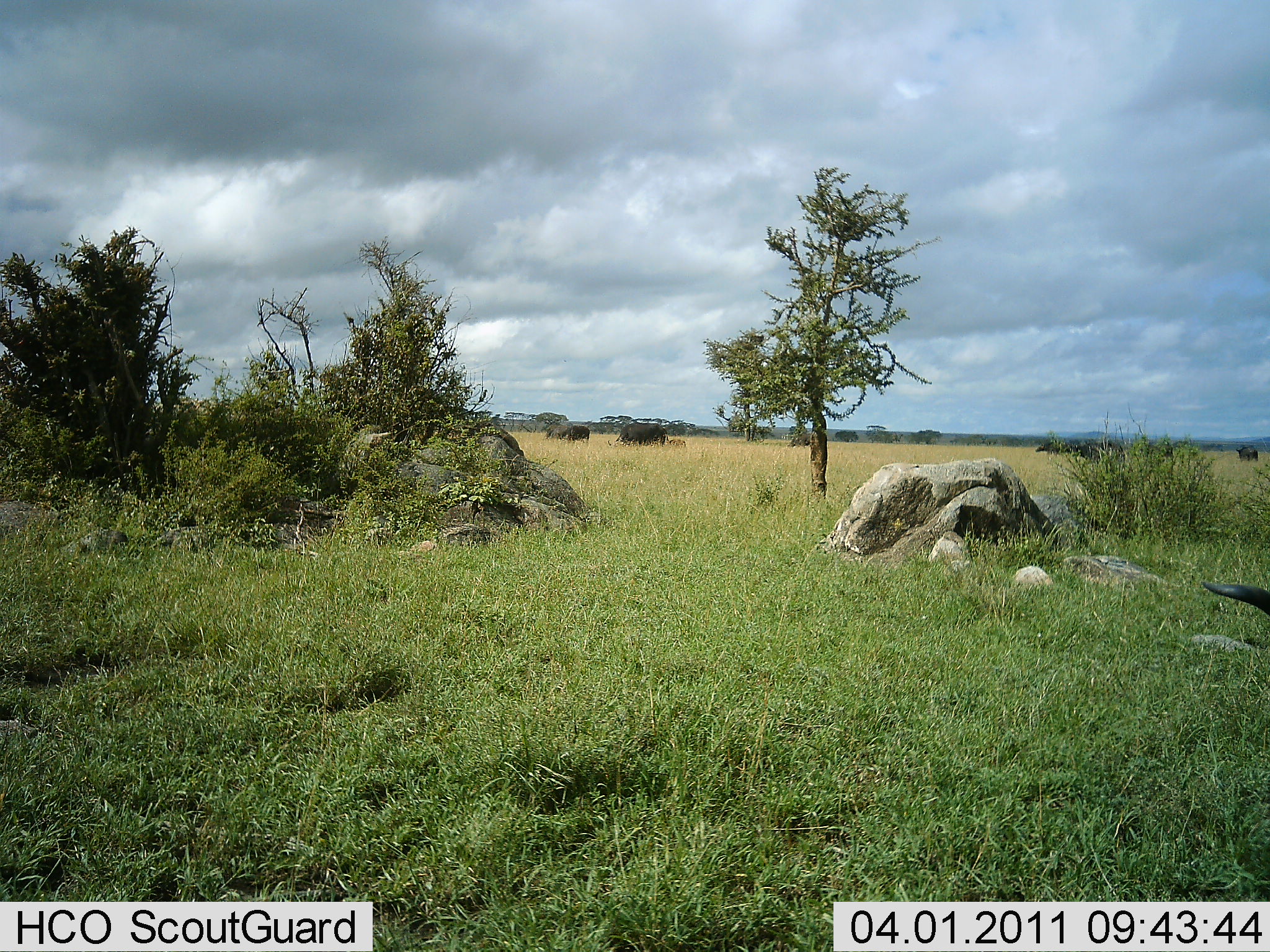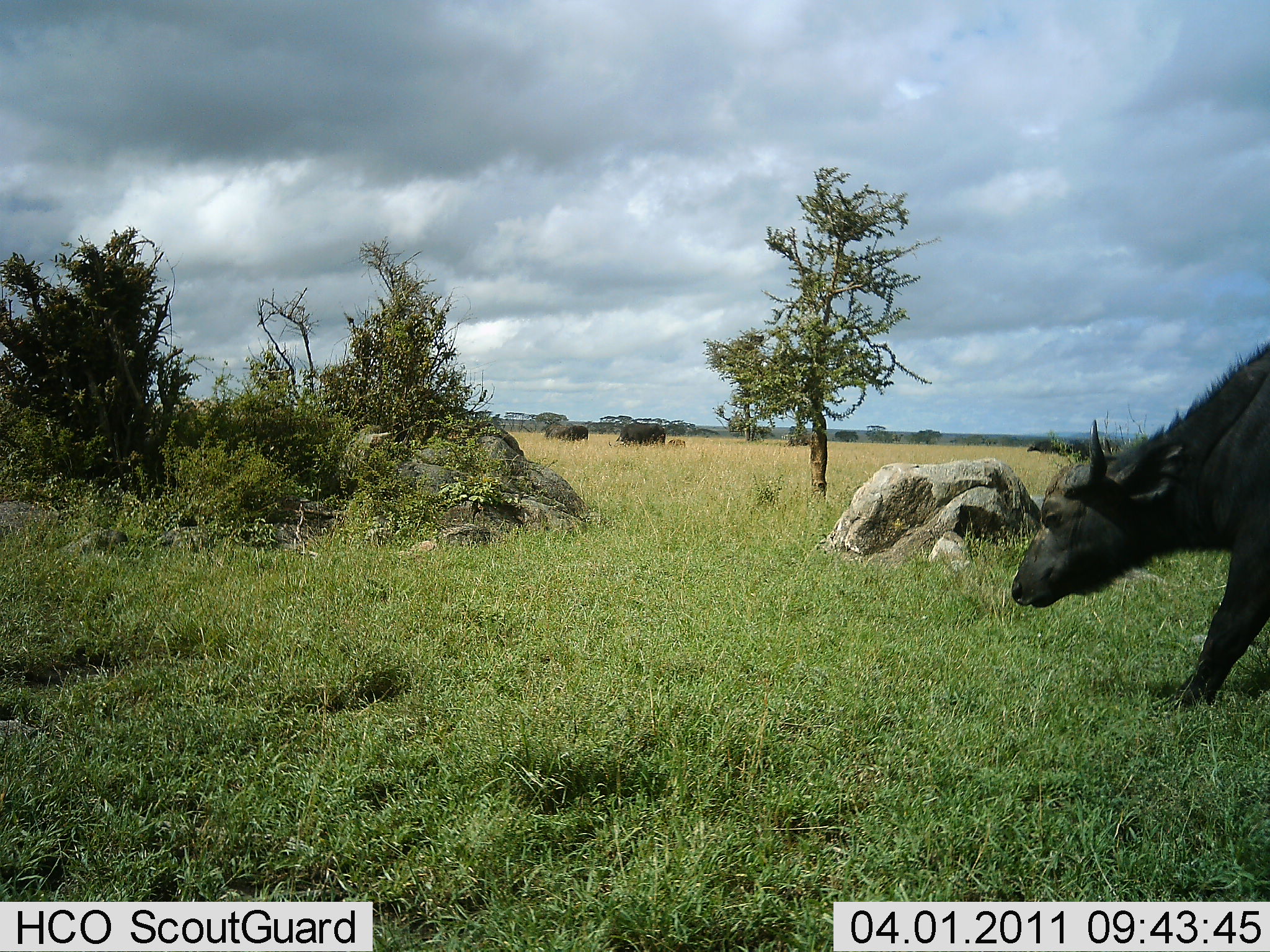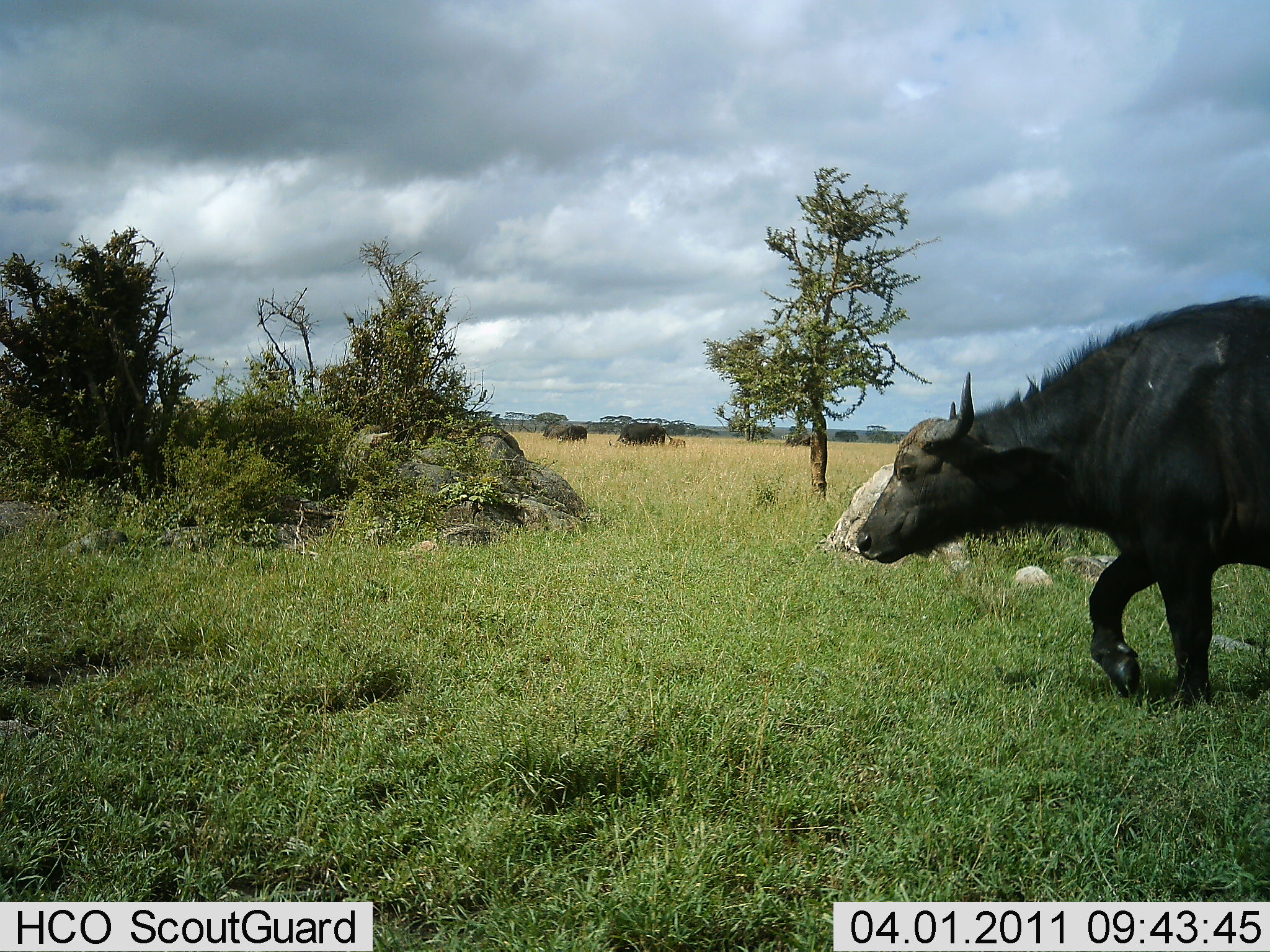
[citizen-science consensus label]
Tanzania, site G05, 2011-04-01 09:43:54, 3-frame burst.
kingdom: Animalia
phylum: Chordata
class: Mammalia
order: Artiodactyla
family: Bovidae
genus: Syncerus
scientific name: Syncerus caffer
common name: cape buffalo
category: buffalo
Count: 1.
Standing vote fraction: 8%.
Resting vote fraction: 0%.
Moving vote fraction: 100%.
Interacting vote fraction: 0%.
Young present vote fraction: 0%.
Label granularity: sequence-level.